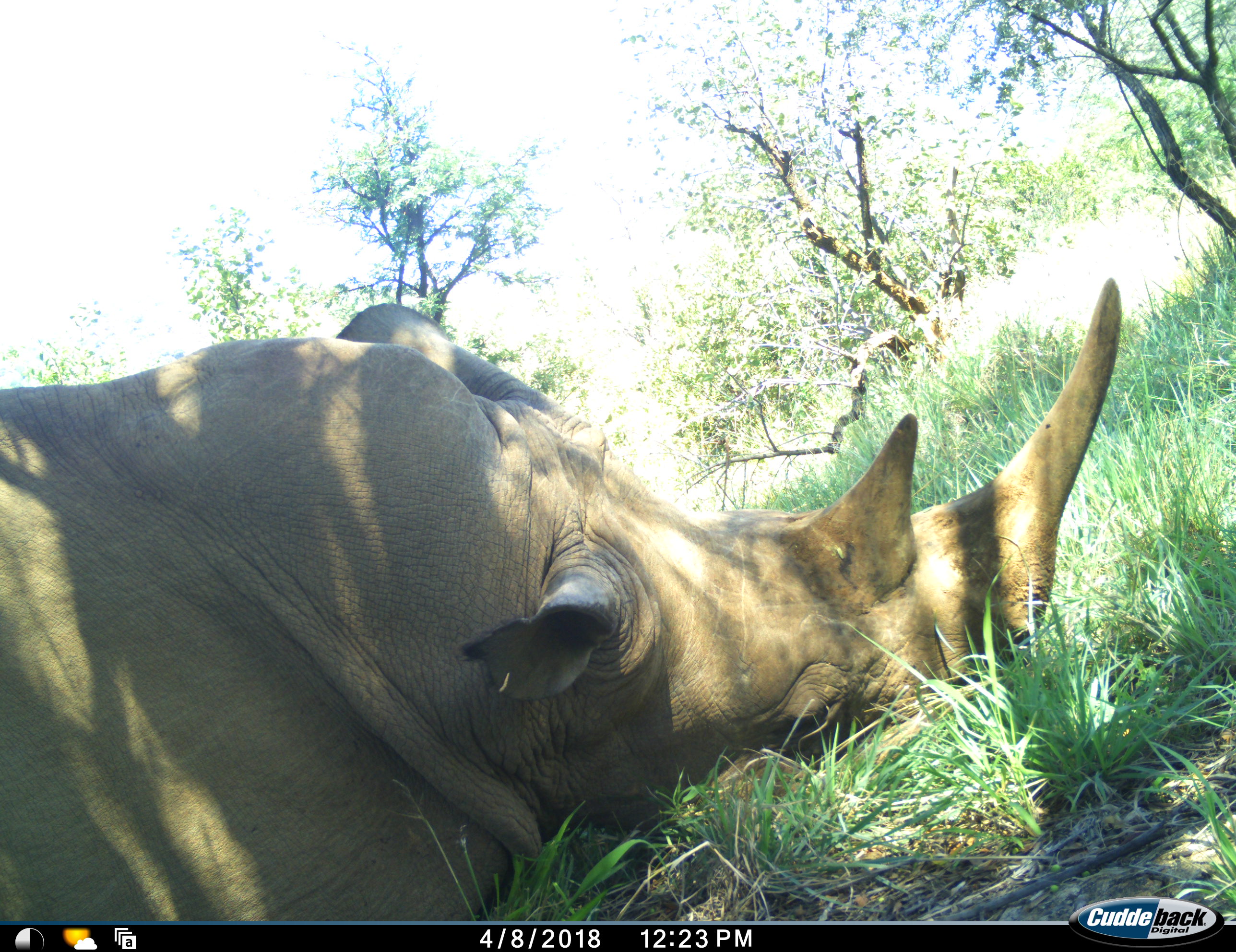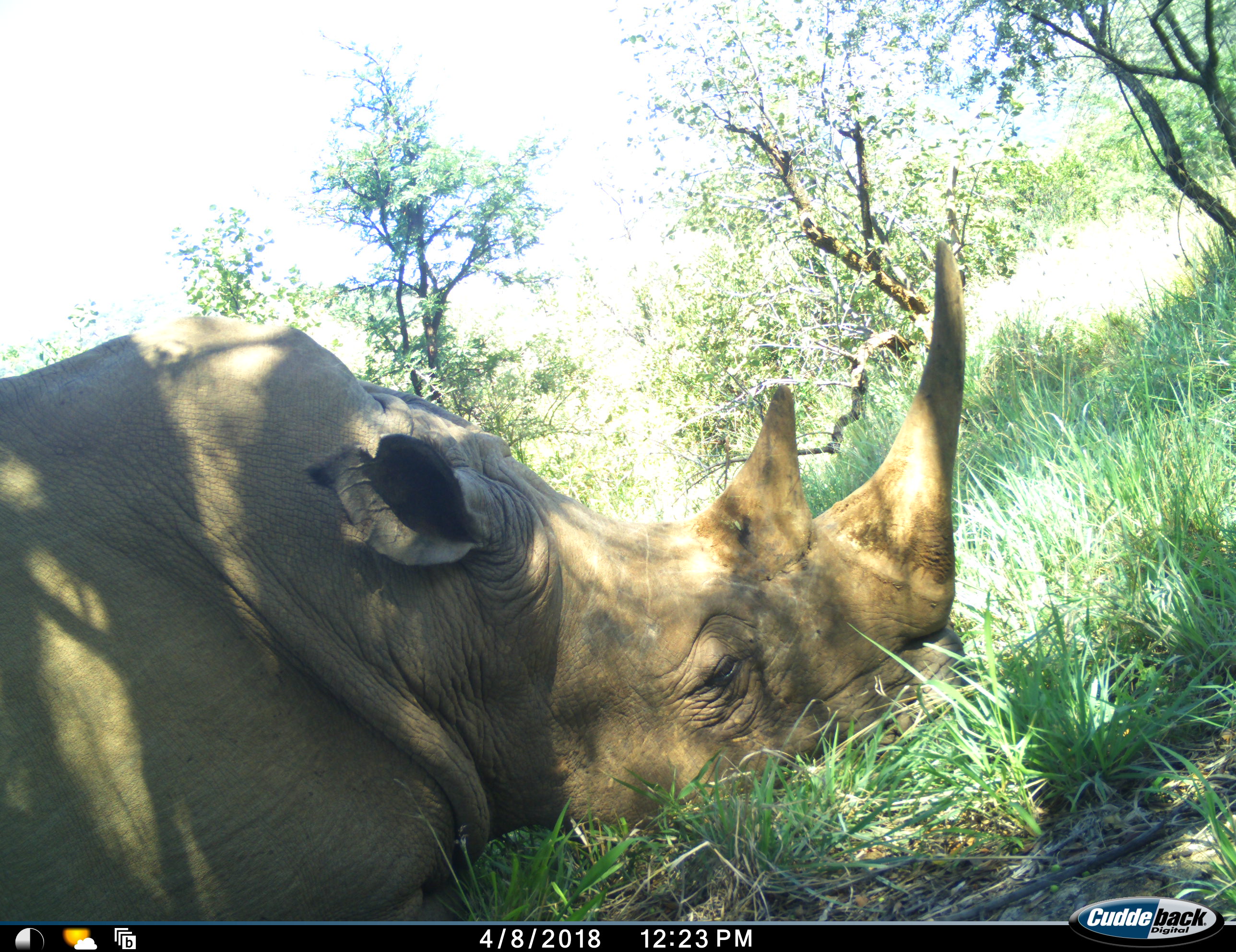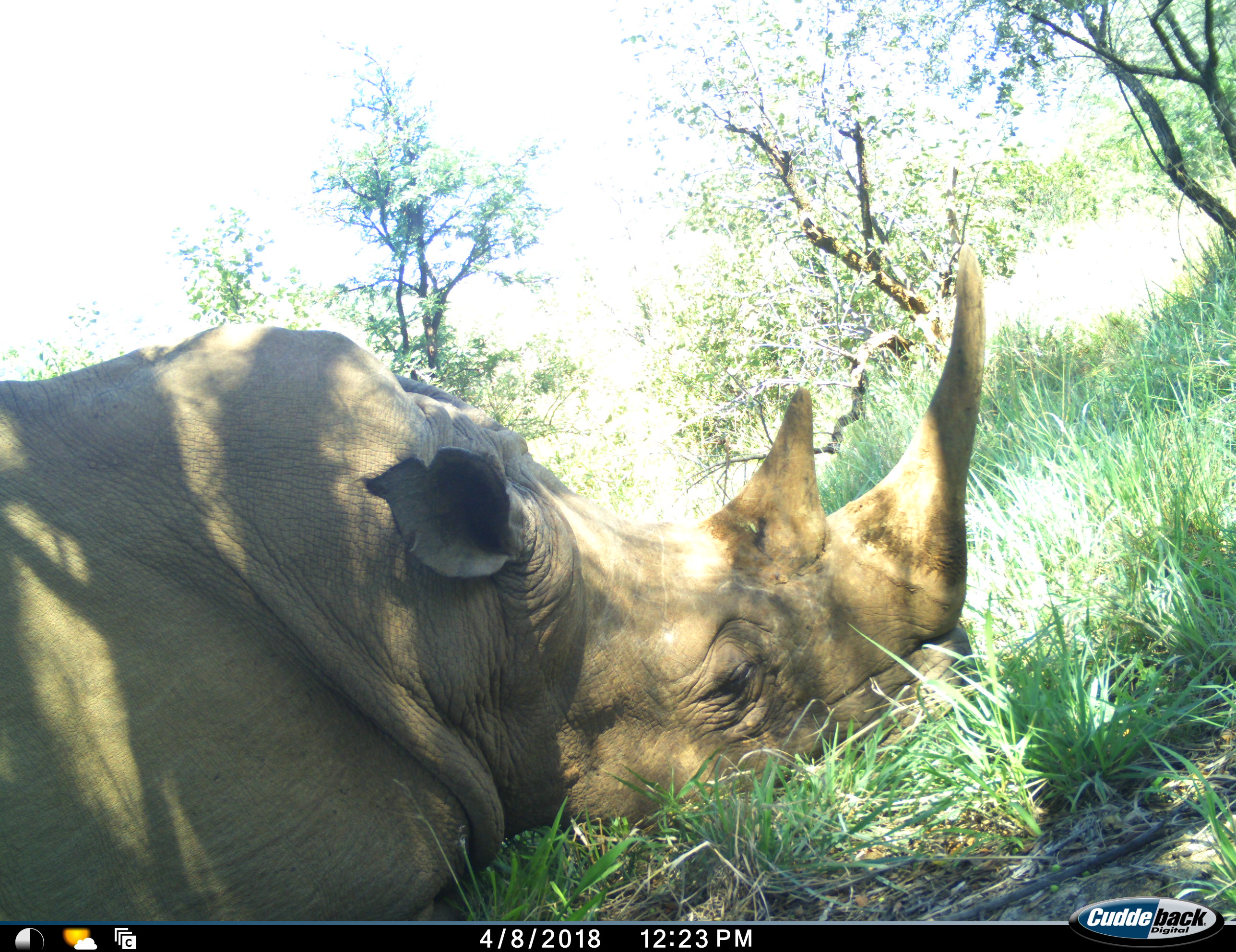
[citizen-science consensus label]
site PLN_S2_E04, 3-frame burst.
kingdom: Animalia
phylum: Chordata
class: Mammalia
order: Perissodactyla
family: Rhinocerotidae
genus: Ceratotherium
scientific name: Ceratotherium simum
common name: white rhinoceros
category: rhinoceroswhite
Rhinoceroswhite (white rhinoceros) (Ceratotherium simum), count 1. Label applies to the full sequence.